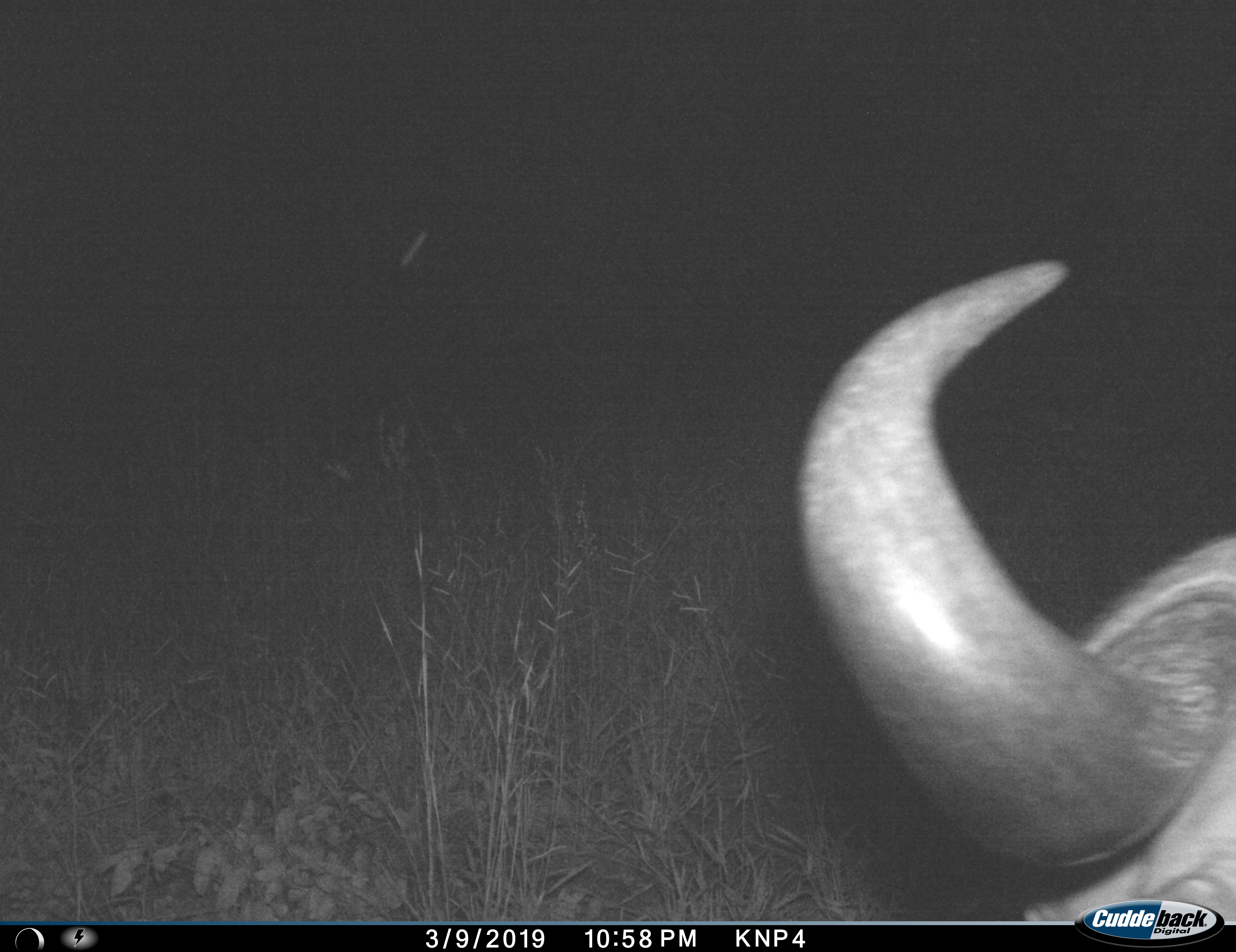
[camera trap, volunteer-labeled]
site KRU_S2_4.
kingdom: Animalia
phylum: Chordata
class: Mammalia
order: Artiodactyla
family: Bovidae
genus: Syncerus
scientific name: Syncerus caffer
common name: african buffalo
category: buffalo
Buffalo (african buffalo) (Syncerus caffer), count 1. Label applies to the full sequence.